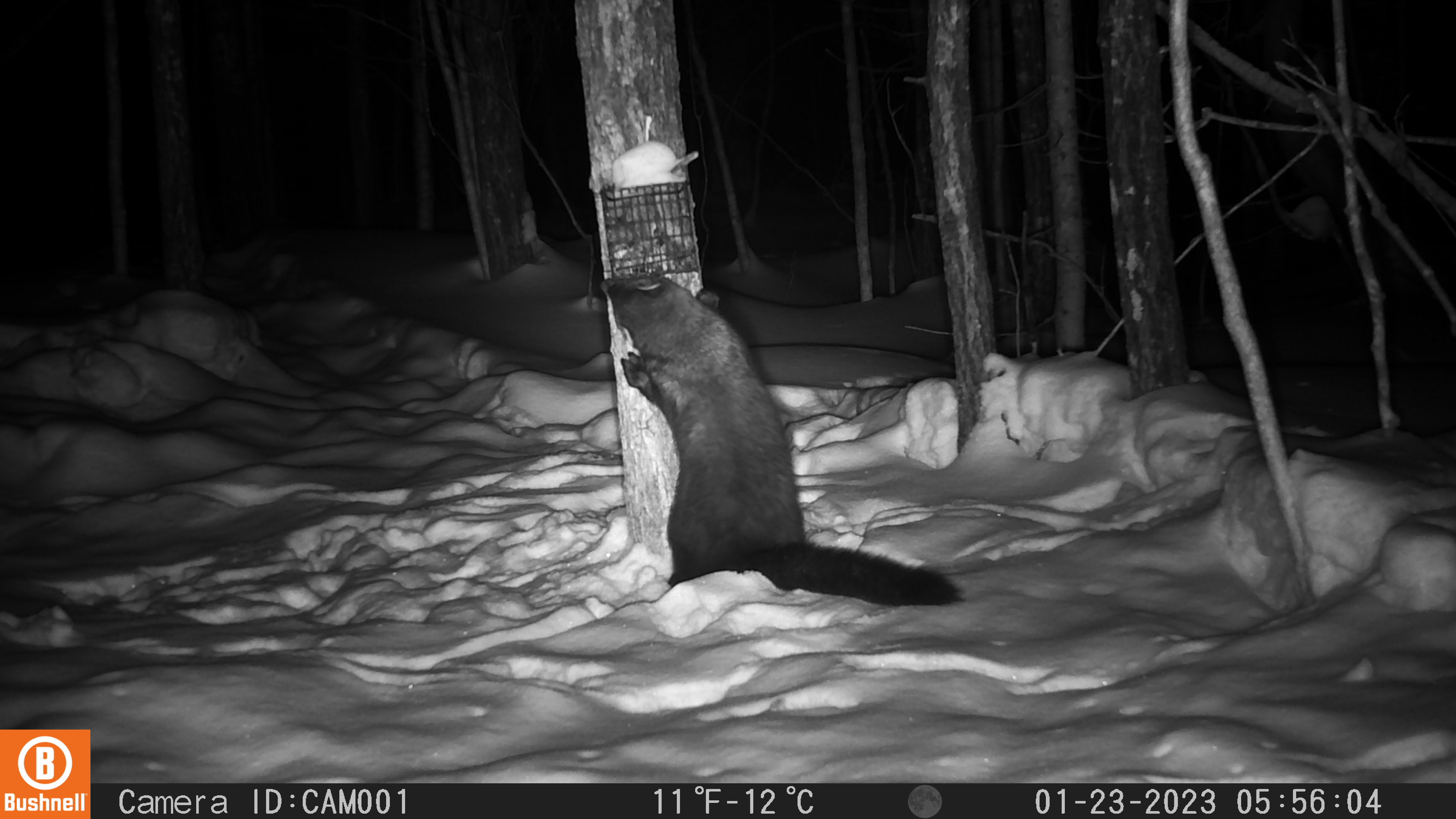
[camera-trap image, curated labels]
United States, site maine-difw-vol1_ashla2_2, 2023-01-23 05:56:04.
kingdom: Animalia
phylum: Chordata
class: Mammalia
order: Carnivora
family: Mustelidae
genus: Pekania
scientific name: Pekania pennanti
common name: fisher